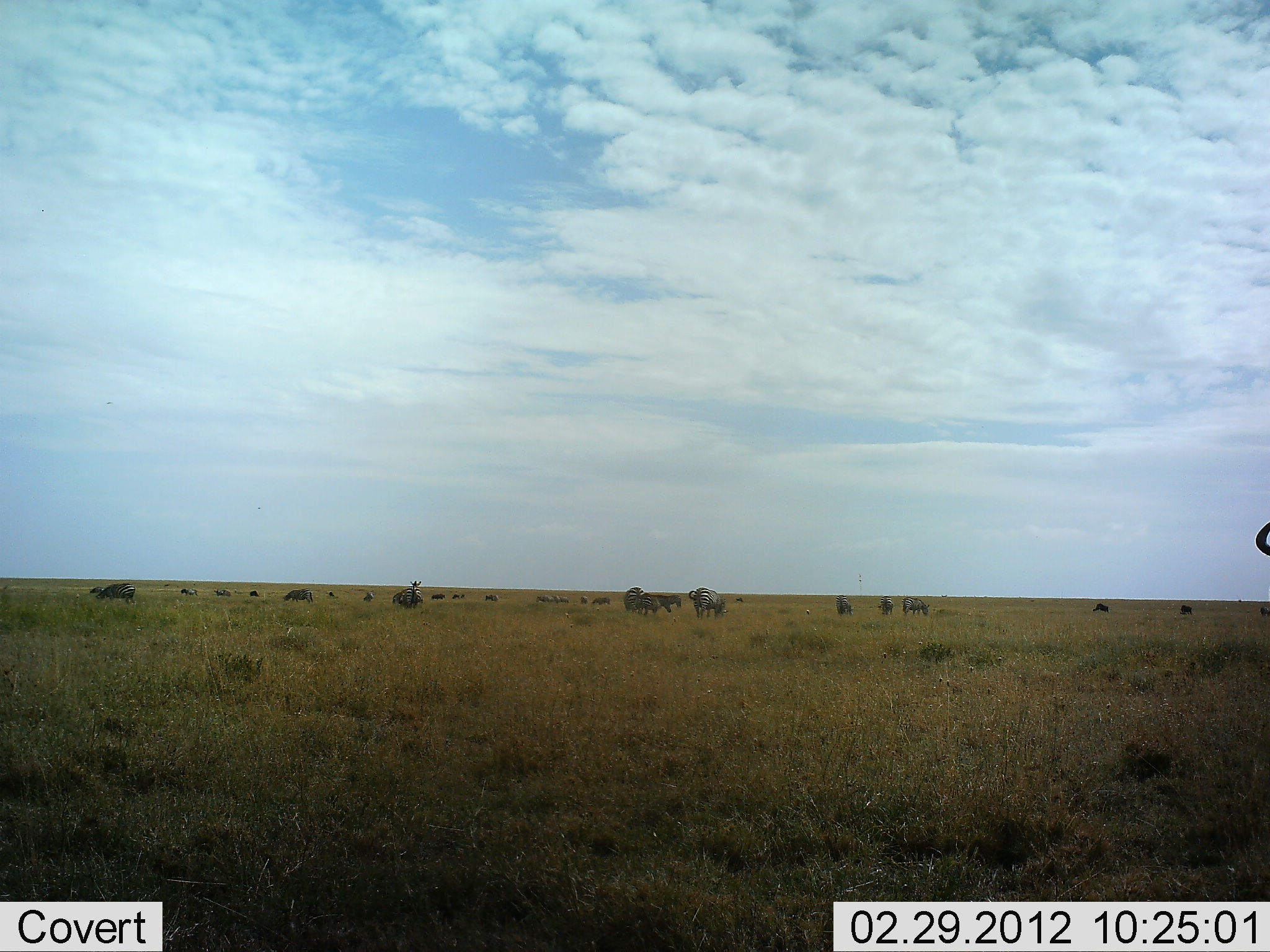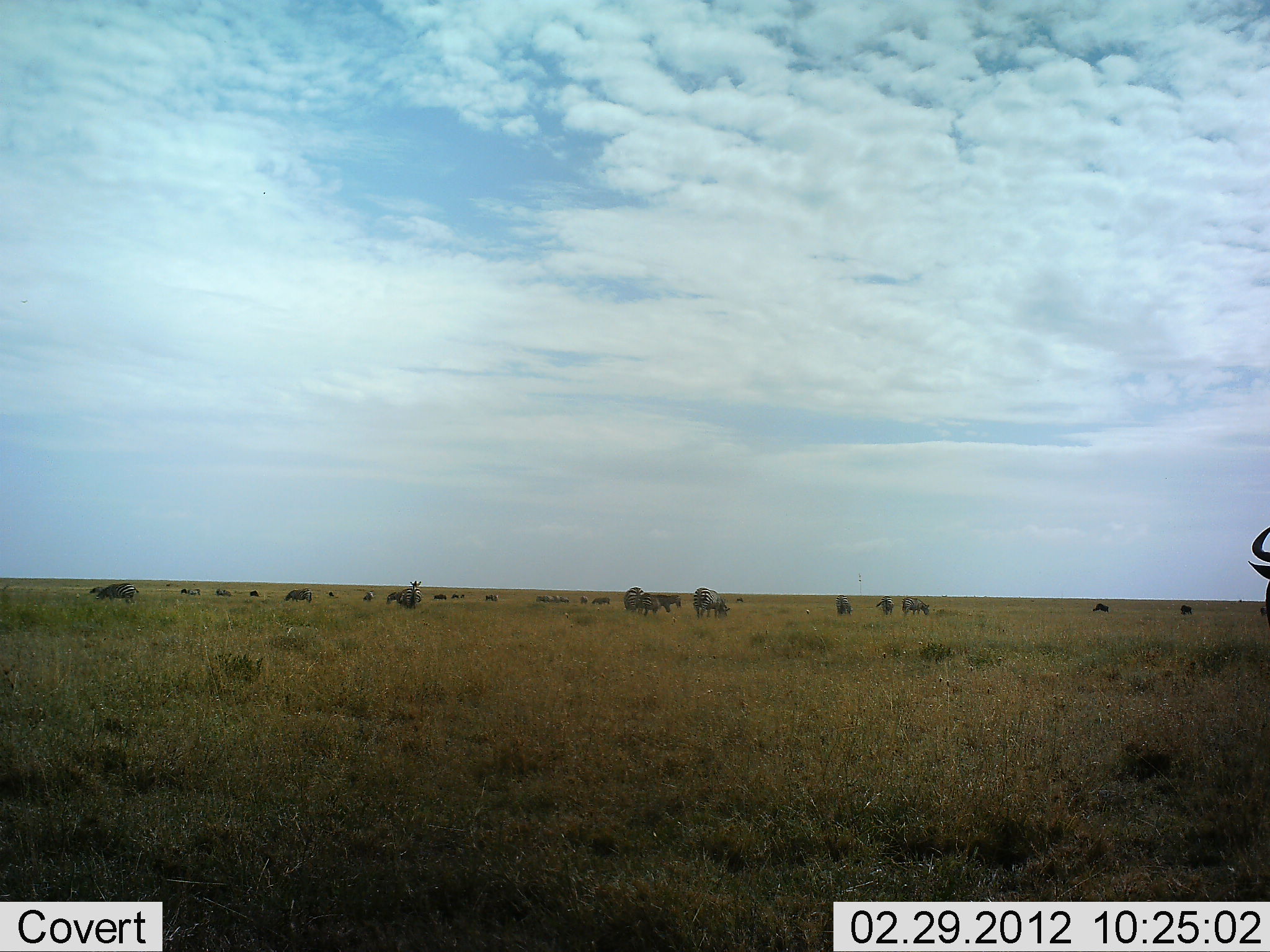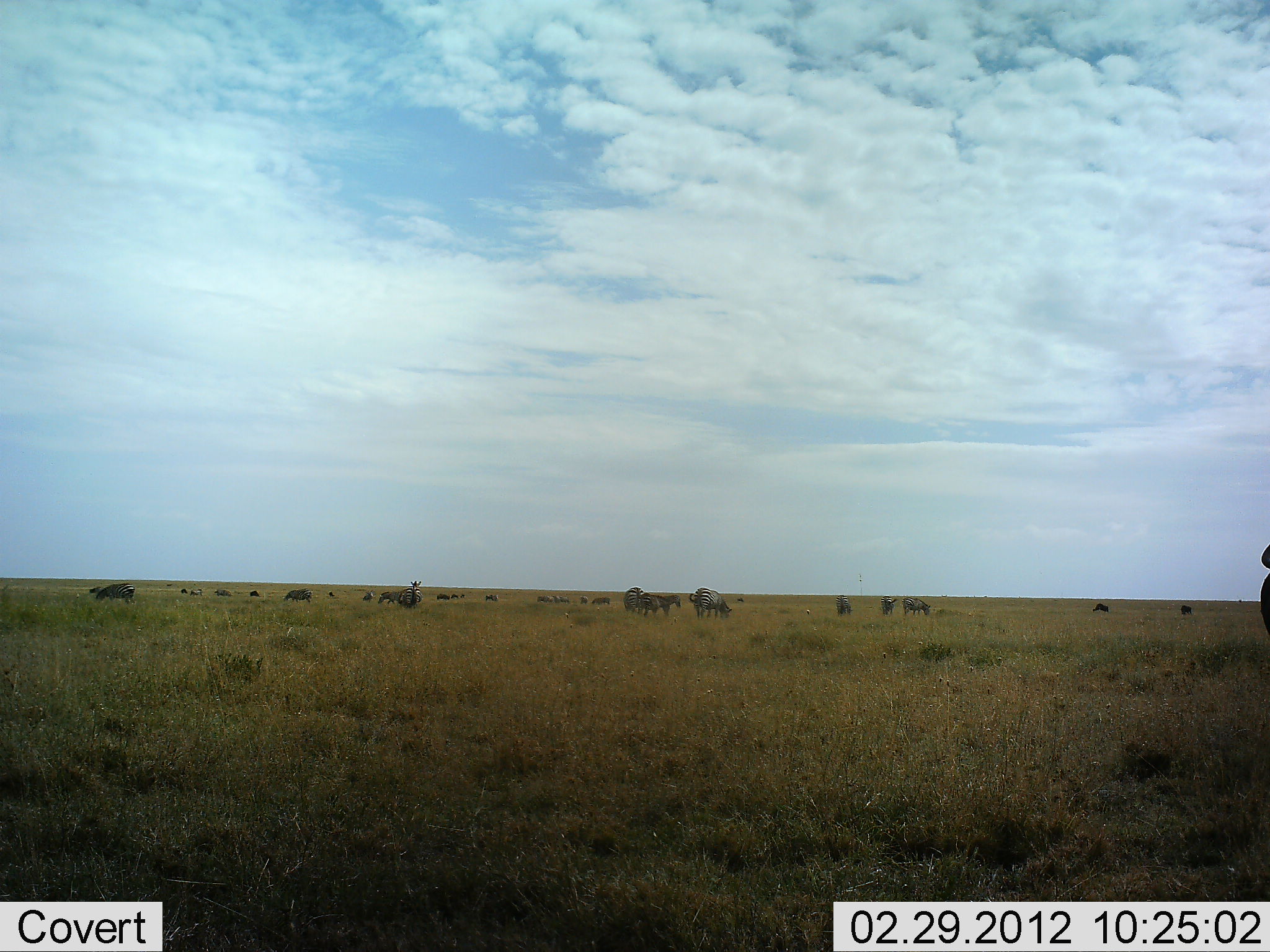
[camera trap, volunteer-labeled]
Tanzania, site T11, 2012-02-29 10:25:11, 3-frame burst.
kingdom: Animalia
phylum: Chordata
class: Mammalia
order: Artiodactyla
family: Bovidae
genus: Connochaetes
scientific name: Connochaetes taurinus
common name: blue wildebeest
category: wildebeest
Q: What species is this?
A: Wildebeest (blue wildebeest) (Connochaetes taurinus).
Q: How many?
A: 11-50.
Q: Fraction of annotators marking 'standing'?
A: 67%.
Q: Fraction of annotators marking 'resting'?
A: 0%.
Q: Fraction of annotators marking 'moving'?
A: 20%.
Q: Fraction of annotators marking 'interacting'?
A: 0%.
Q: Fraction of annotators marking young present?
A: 0%.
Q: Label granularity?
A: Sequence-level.